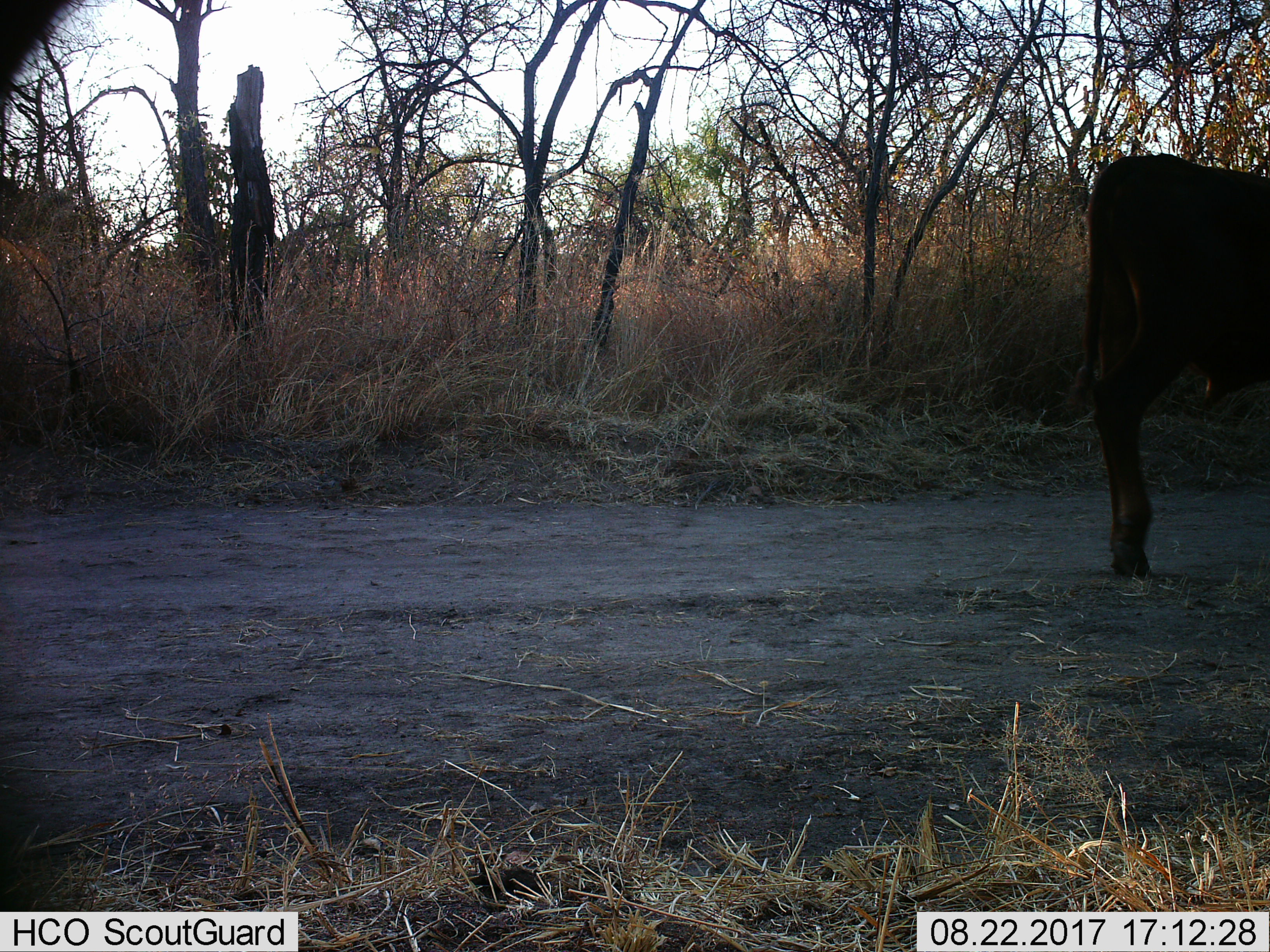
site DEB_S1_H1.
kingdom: Animalia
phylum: Chordata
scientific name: Vertebrata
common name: domestic animal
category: domesticanimal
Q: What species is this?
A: Domesticanimal (domestic animal) (Vertebrata).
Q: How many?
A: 1.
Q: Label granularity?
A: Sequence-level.